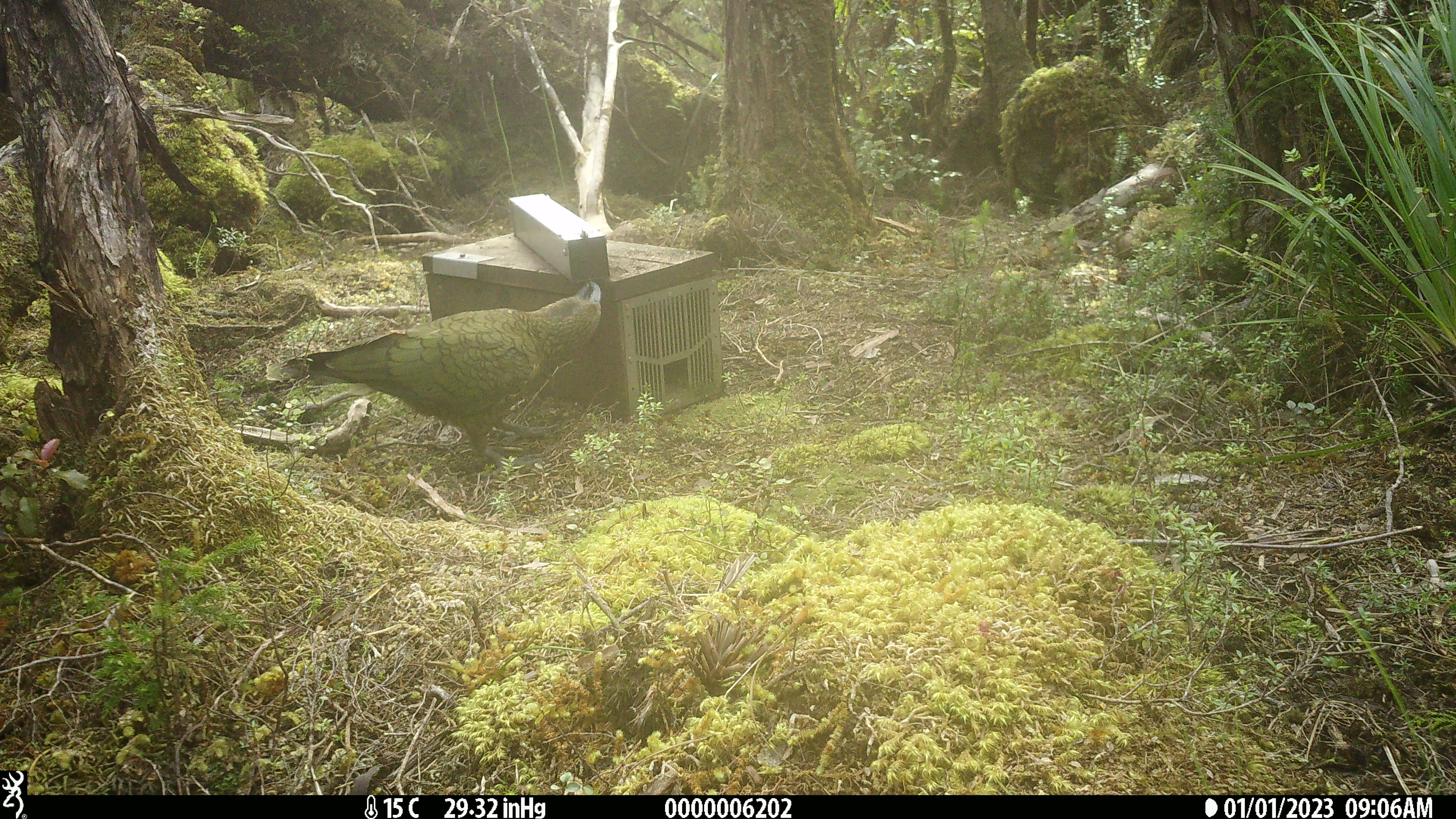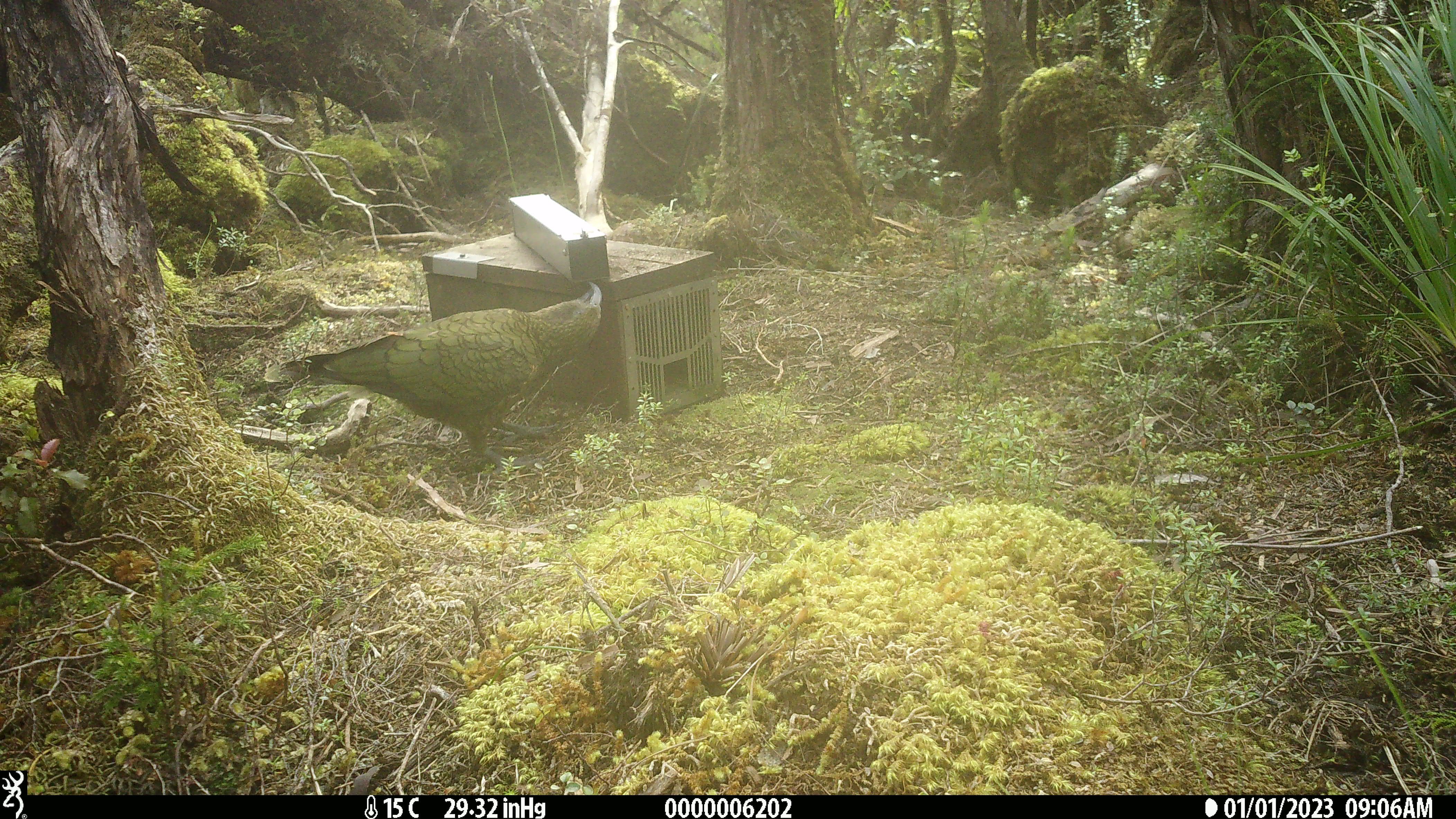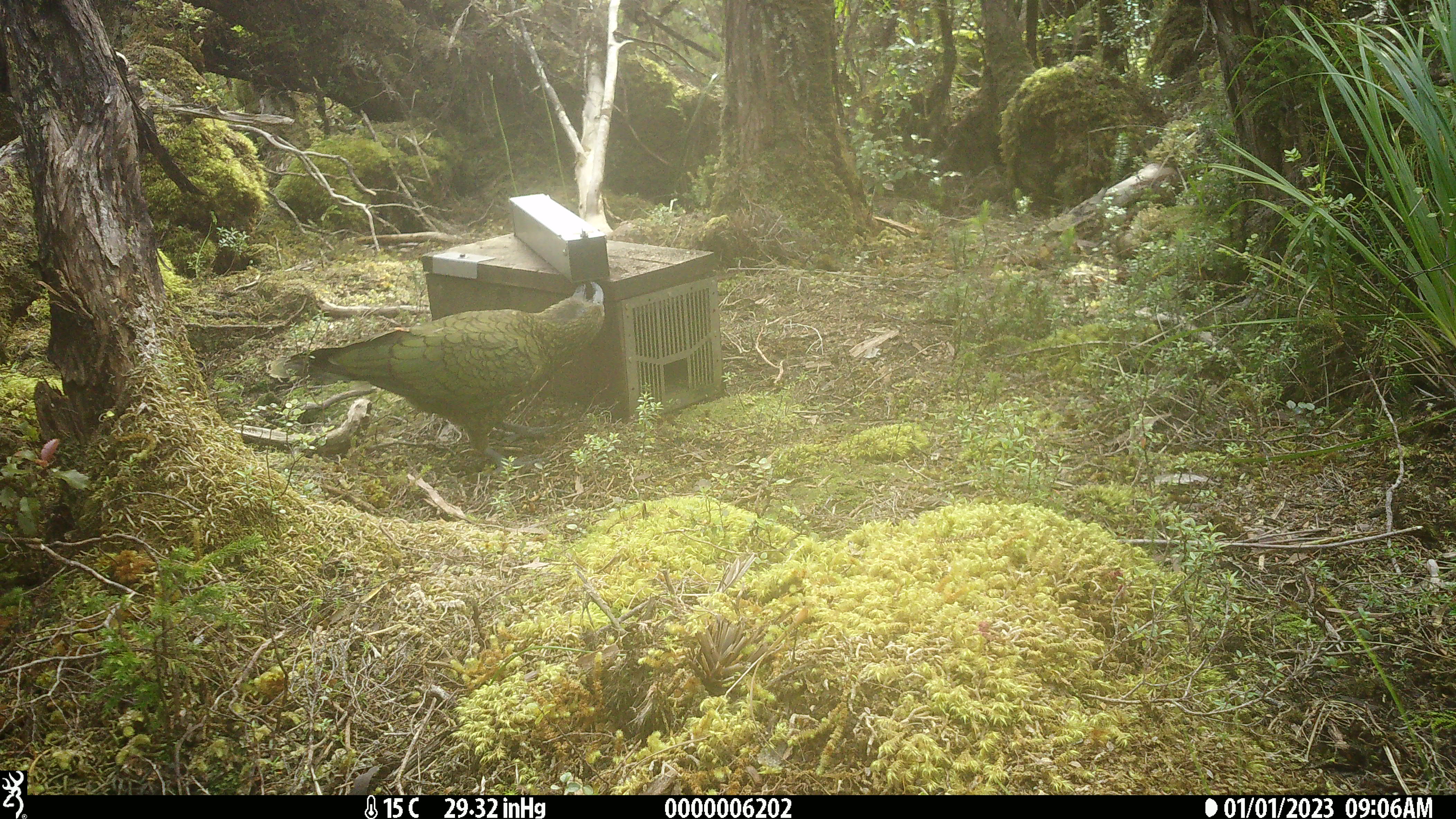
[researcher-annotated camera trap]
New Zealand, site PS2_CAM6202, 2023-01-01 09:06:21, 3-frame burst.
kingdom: Animalia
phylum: Chordata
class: Aves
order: Psittaciformes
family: Strigopidae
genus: Nestor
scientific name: Nestor notabilis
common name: kea